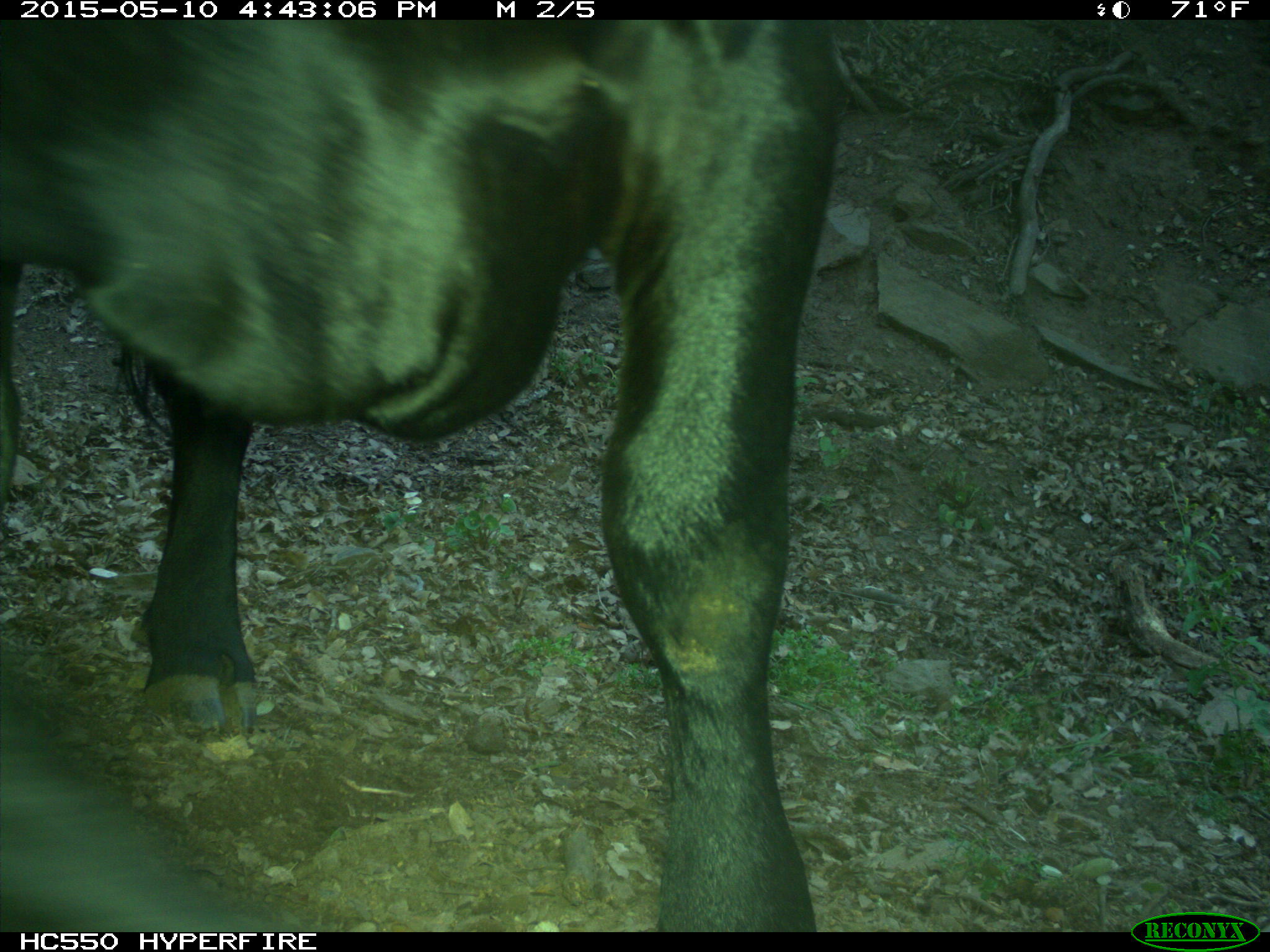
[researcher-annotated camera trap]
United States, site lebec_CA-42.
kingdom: Animalia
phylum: Chordata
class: Mammalia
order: Artiodactyla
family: Bovidae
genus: Bos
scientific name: Bos taurus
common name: domestic cow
Bos taurus (domestic cow).